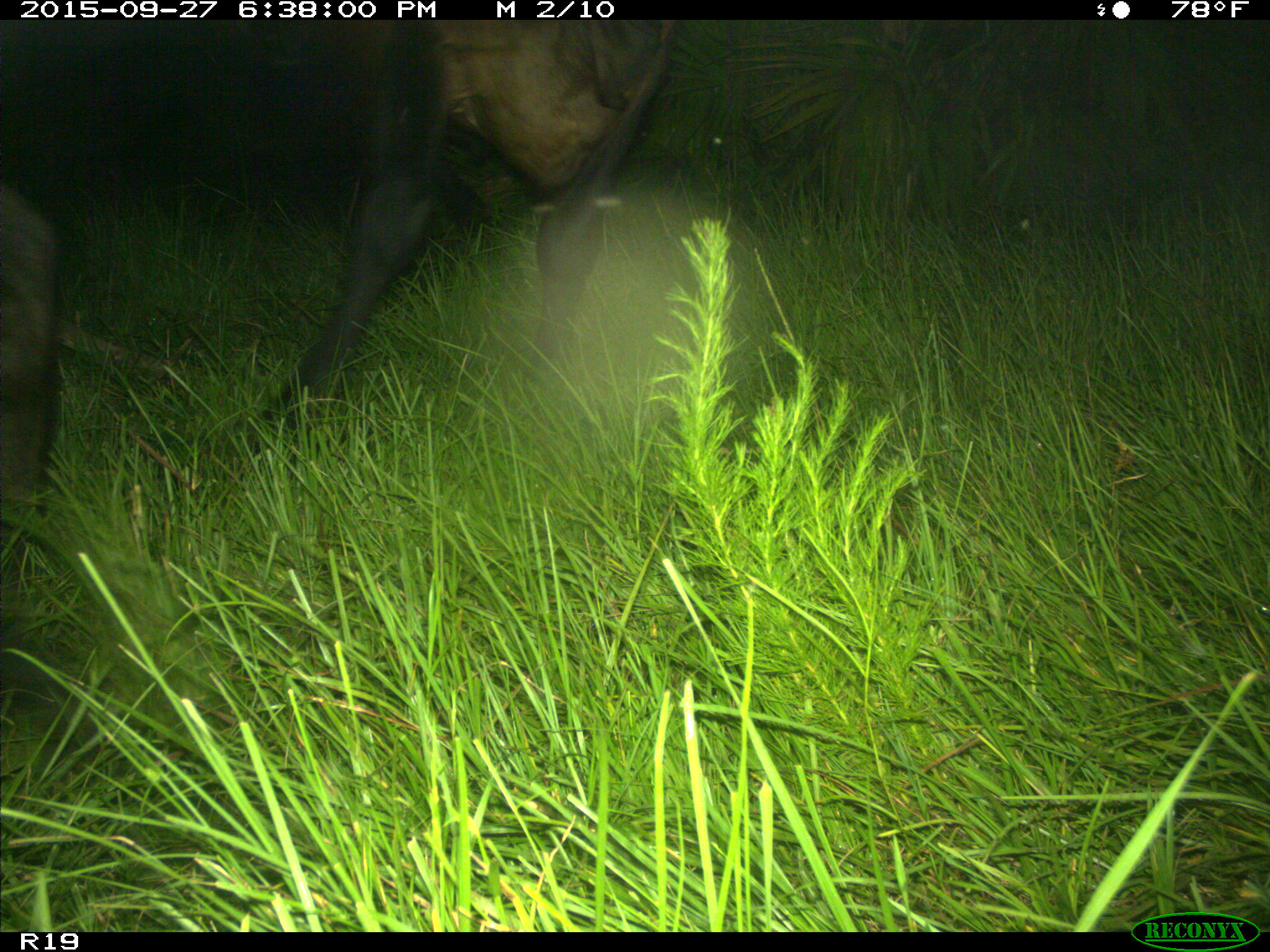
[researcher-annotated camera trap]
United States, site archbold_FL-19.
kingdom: Animalia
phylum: Chordata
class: Mammalia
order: Artiodactyla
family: Bovidae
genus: Bos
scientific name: Bos taurus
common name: domestic cow